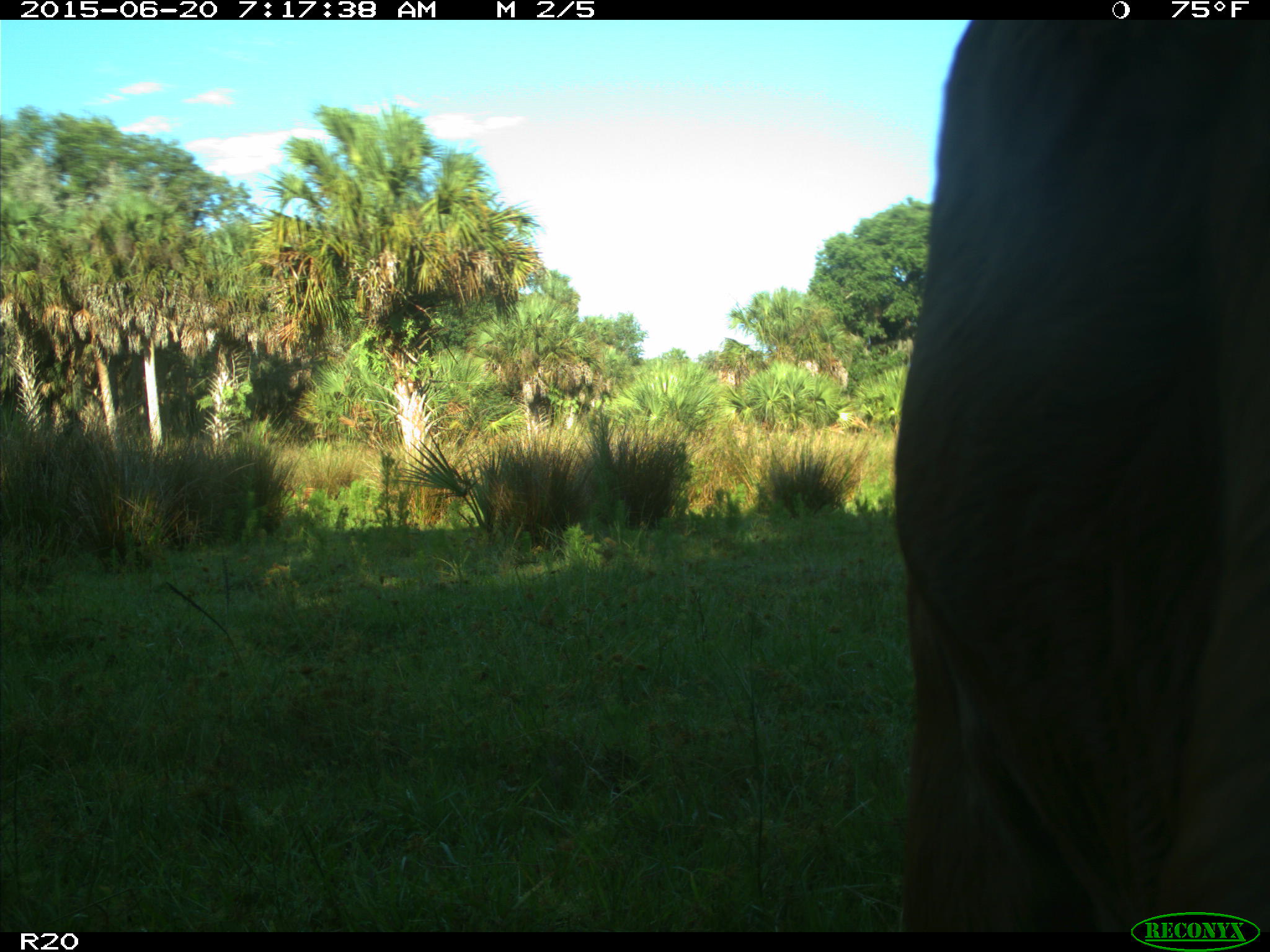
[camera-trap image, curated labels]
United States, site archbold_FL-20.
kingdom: Animalia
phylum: Chordata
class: Mammalia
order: Artiodactyla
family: Bovidae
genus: Bos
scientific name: Bos taurus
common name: domestic cow